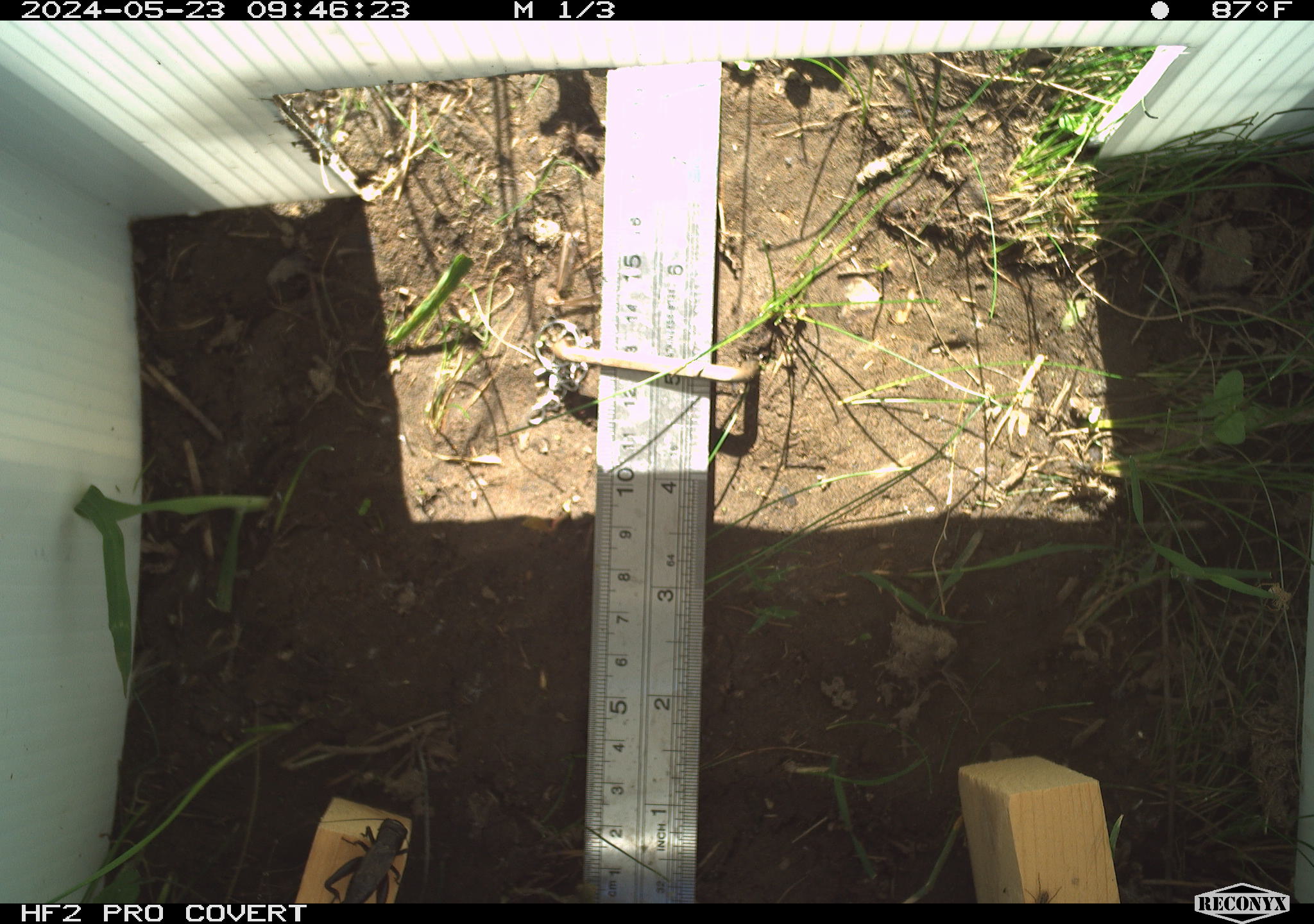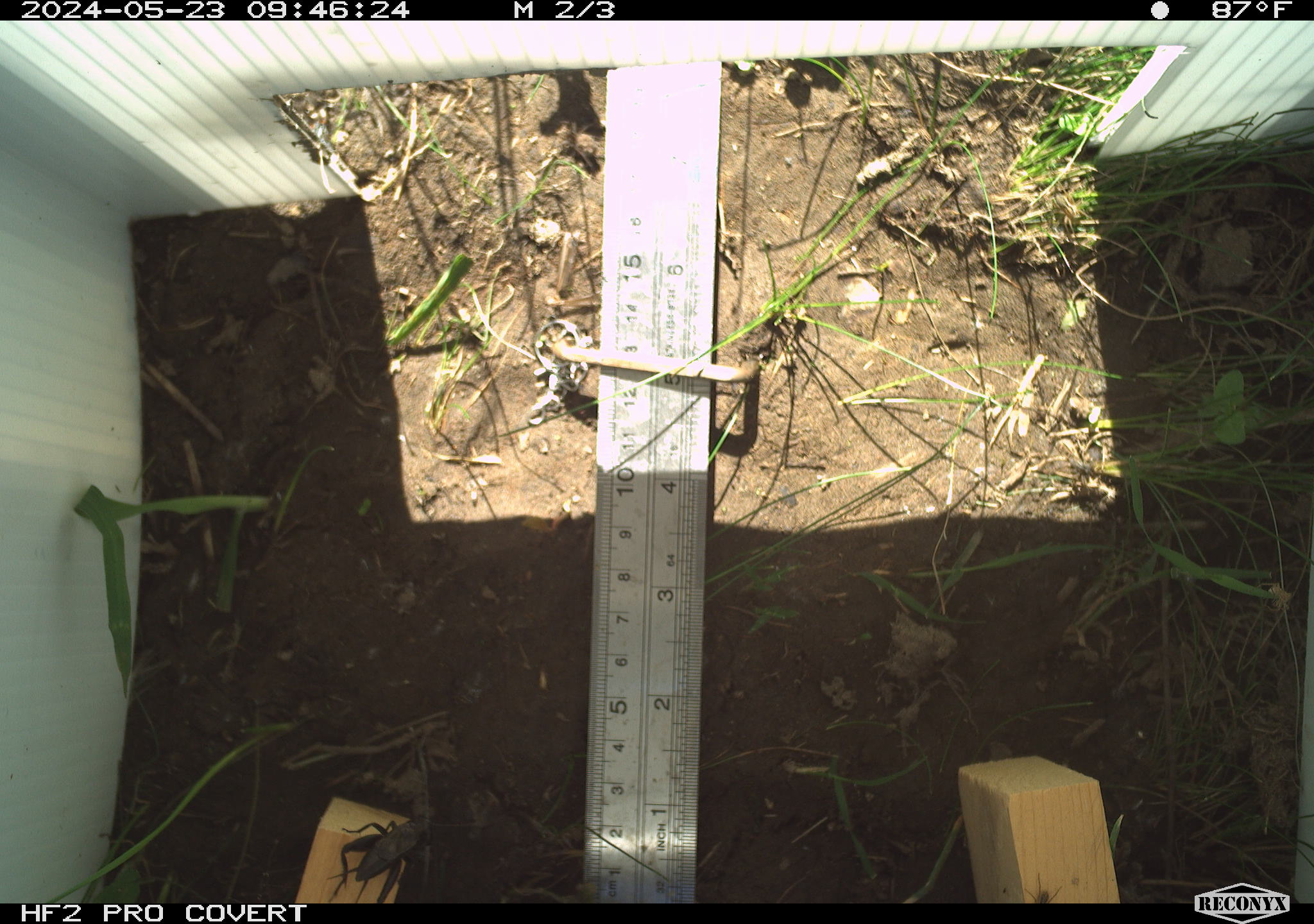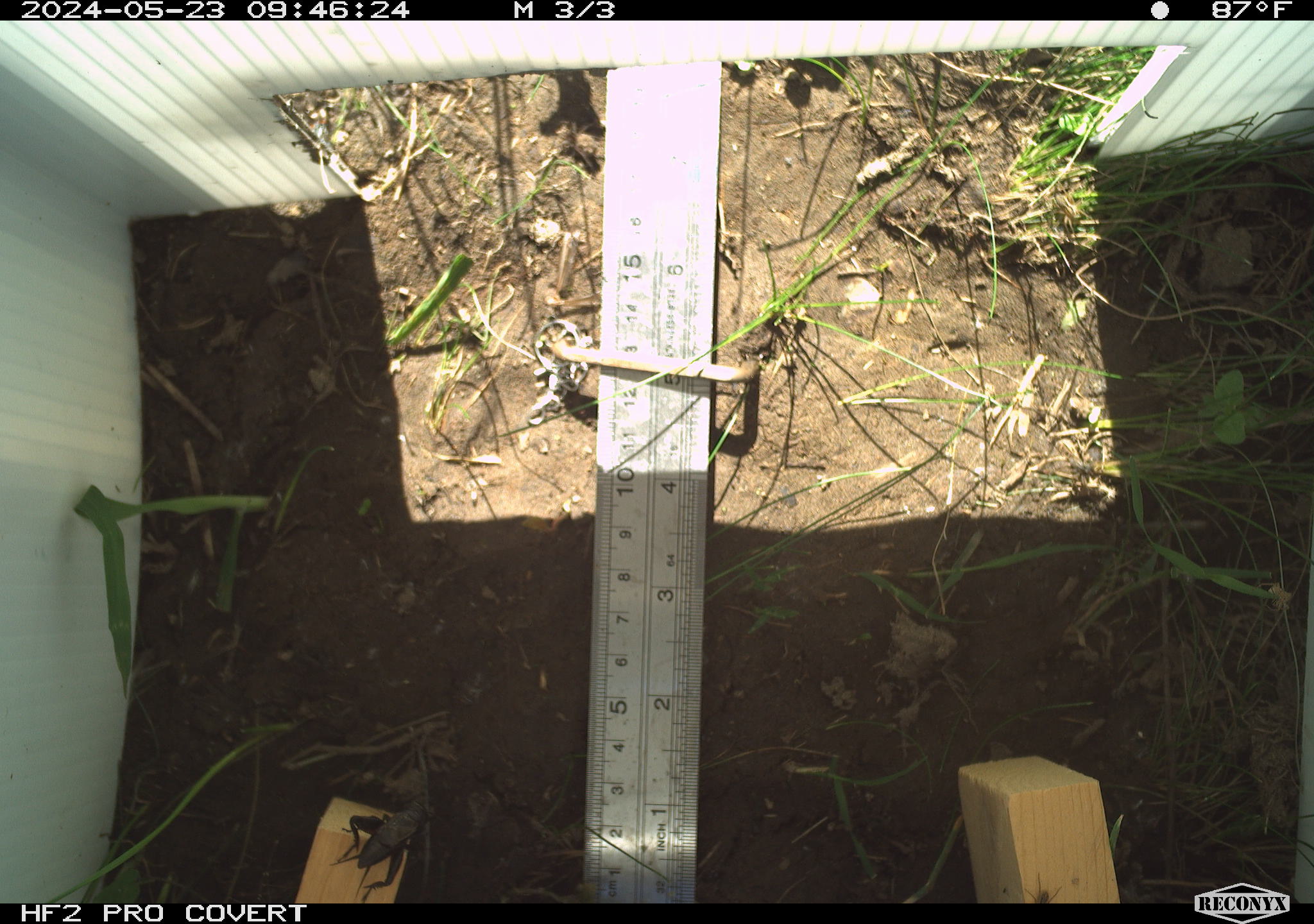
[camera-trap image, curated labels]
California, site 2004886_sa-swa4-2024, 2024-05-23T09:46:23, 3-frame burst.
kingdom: Animalia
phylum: Arthropoda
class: Insecta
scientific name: Insecta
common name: insect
Insect (Insecta).